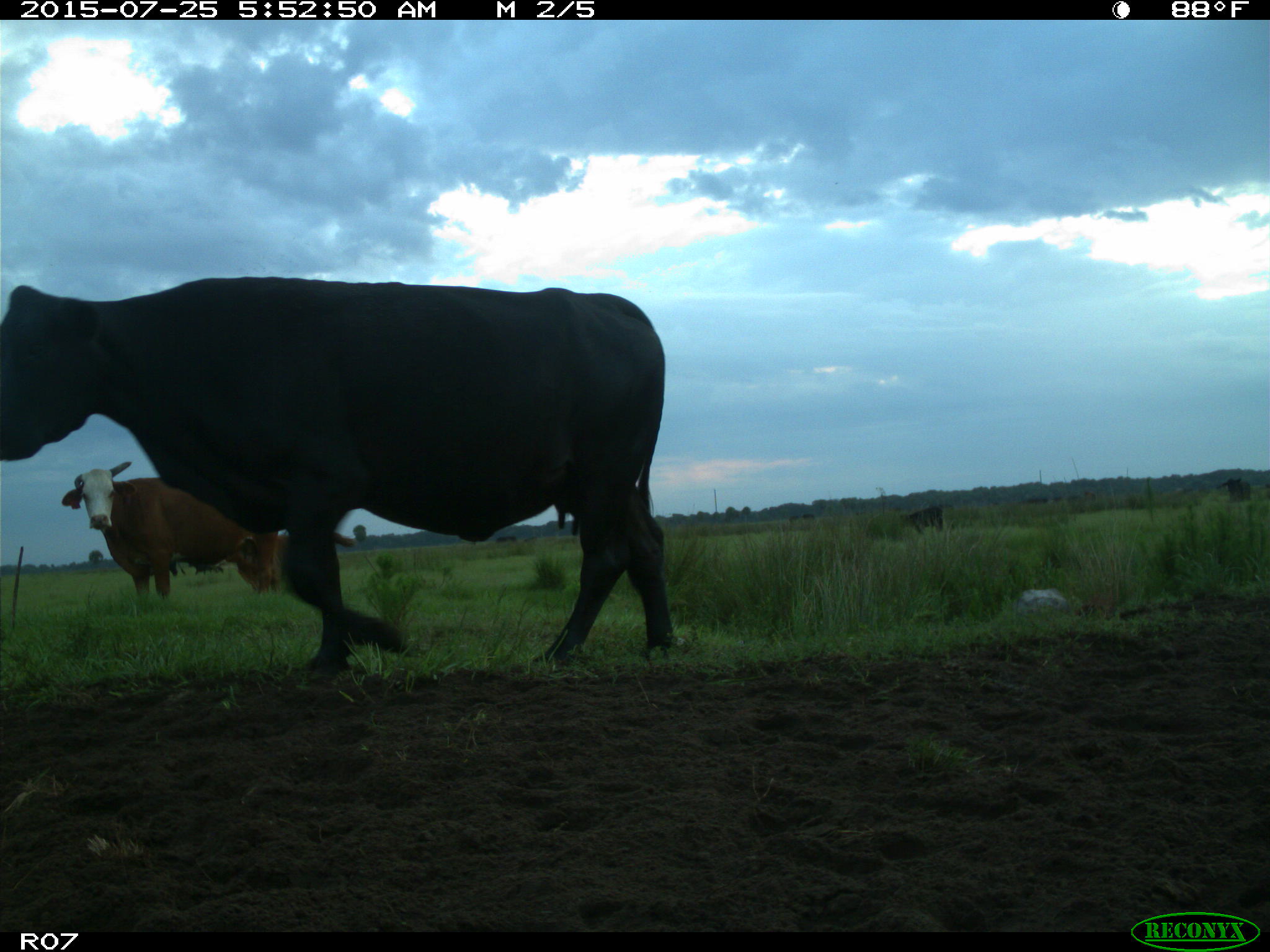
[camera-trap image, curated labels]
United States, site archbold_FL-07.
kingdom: Animalia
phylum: Chordata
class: Mammalia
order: Artiodactyla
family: Bovidae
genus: Bos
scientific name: Bos taurus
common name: domestic cow